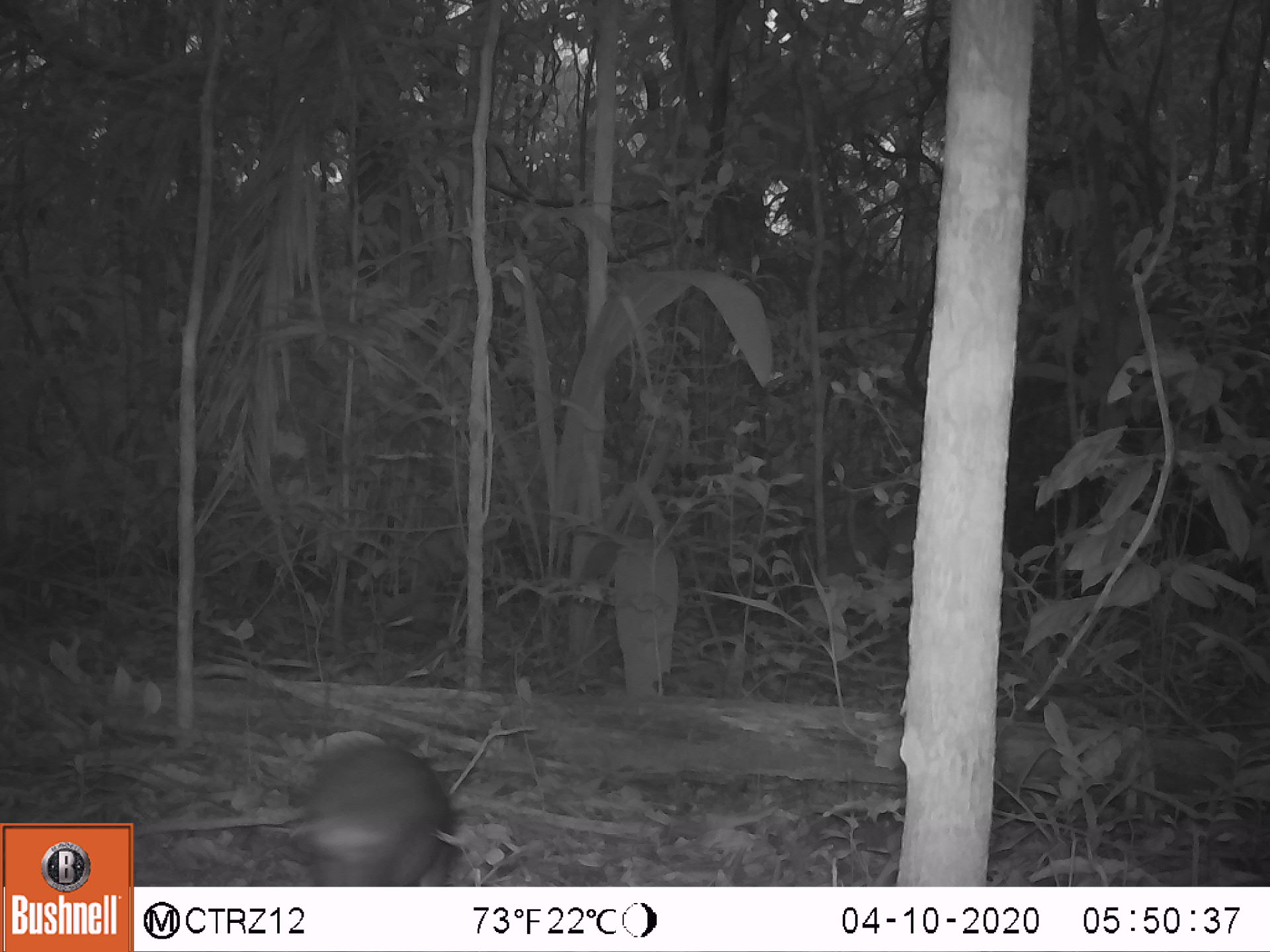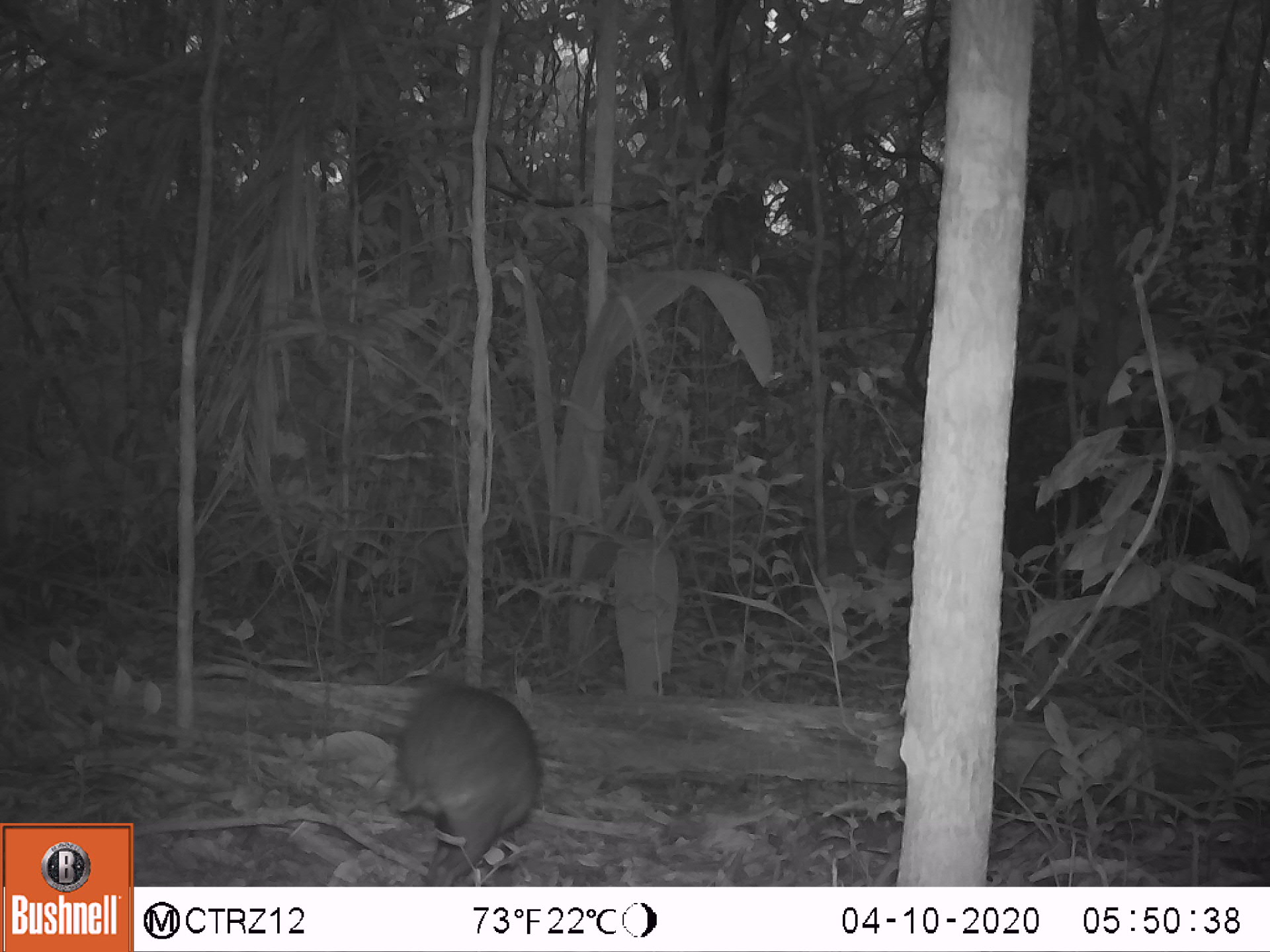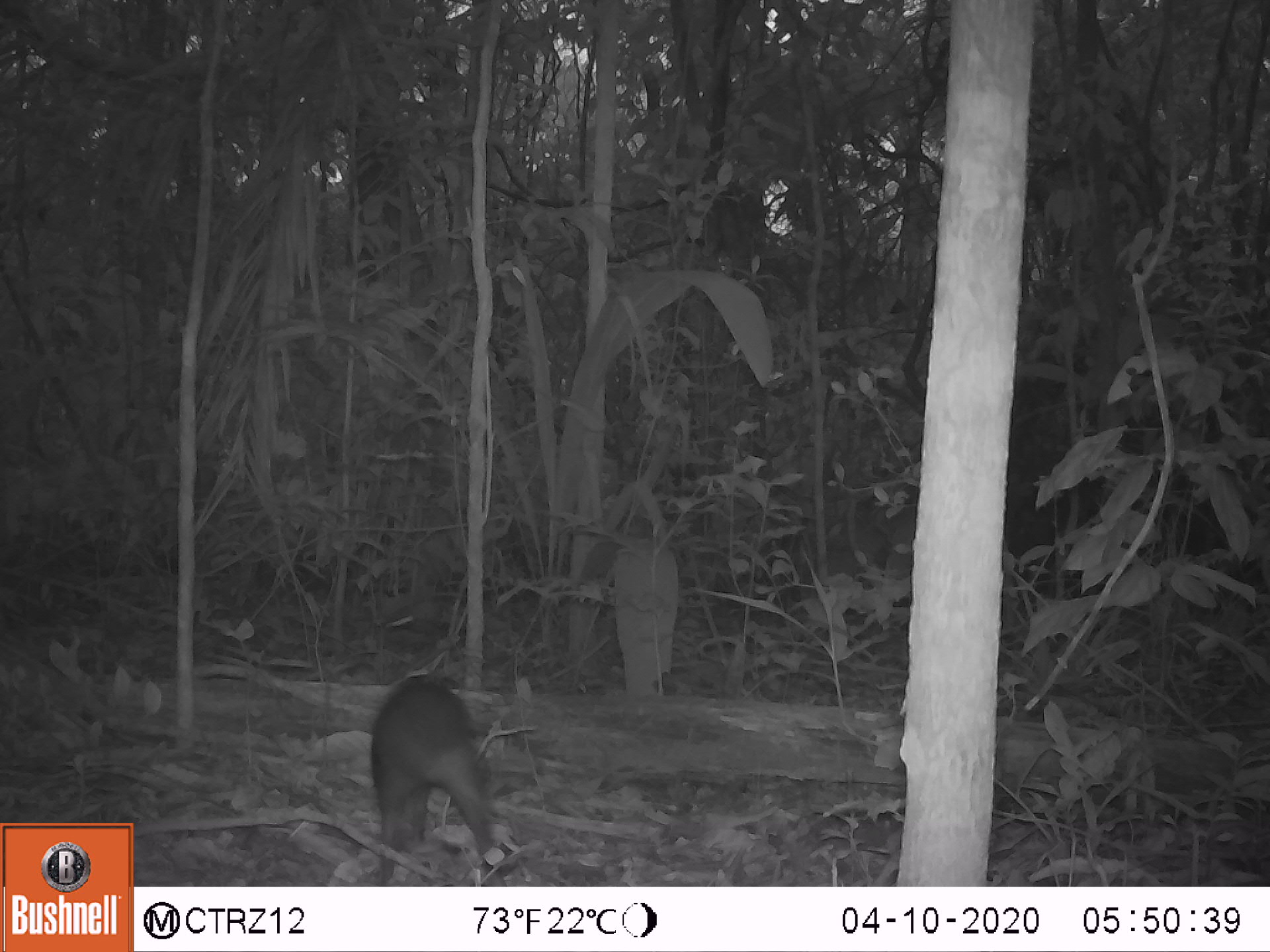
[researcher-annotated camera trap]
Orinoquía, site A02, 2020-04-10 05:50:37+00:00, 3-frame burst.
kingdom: Animalia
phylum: Chordata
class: Mammalia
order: Rodentia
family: Dasyproctidae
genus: Dasyprocta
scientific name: Dasyprocta fuliginosa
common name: black agouti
Black agouti (Dasyprocta fuliginosa).